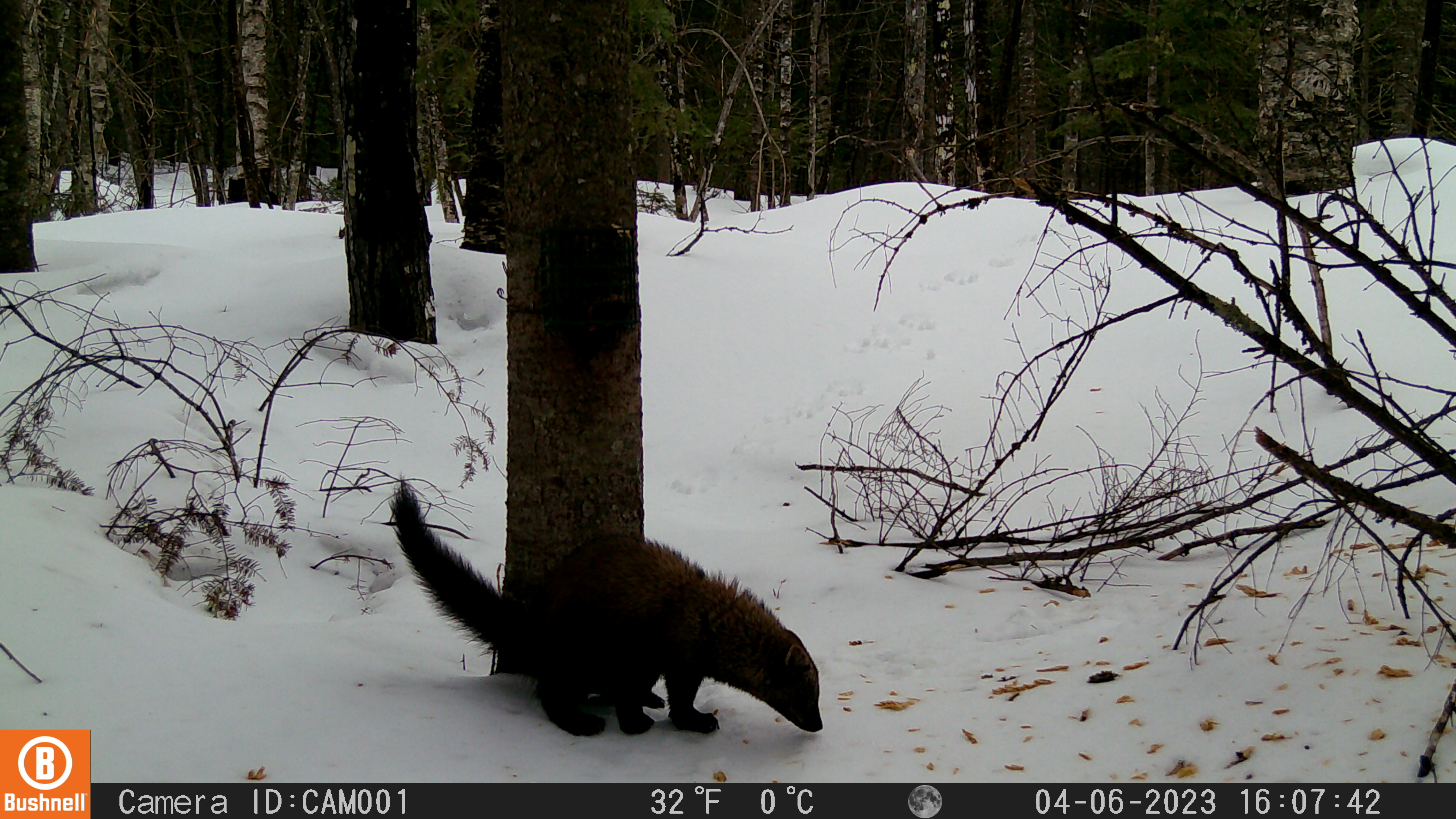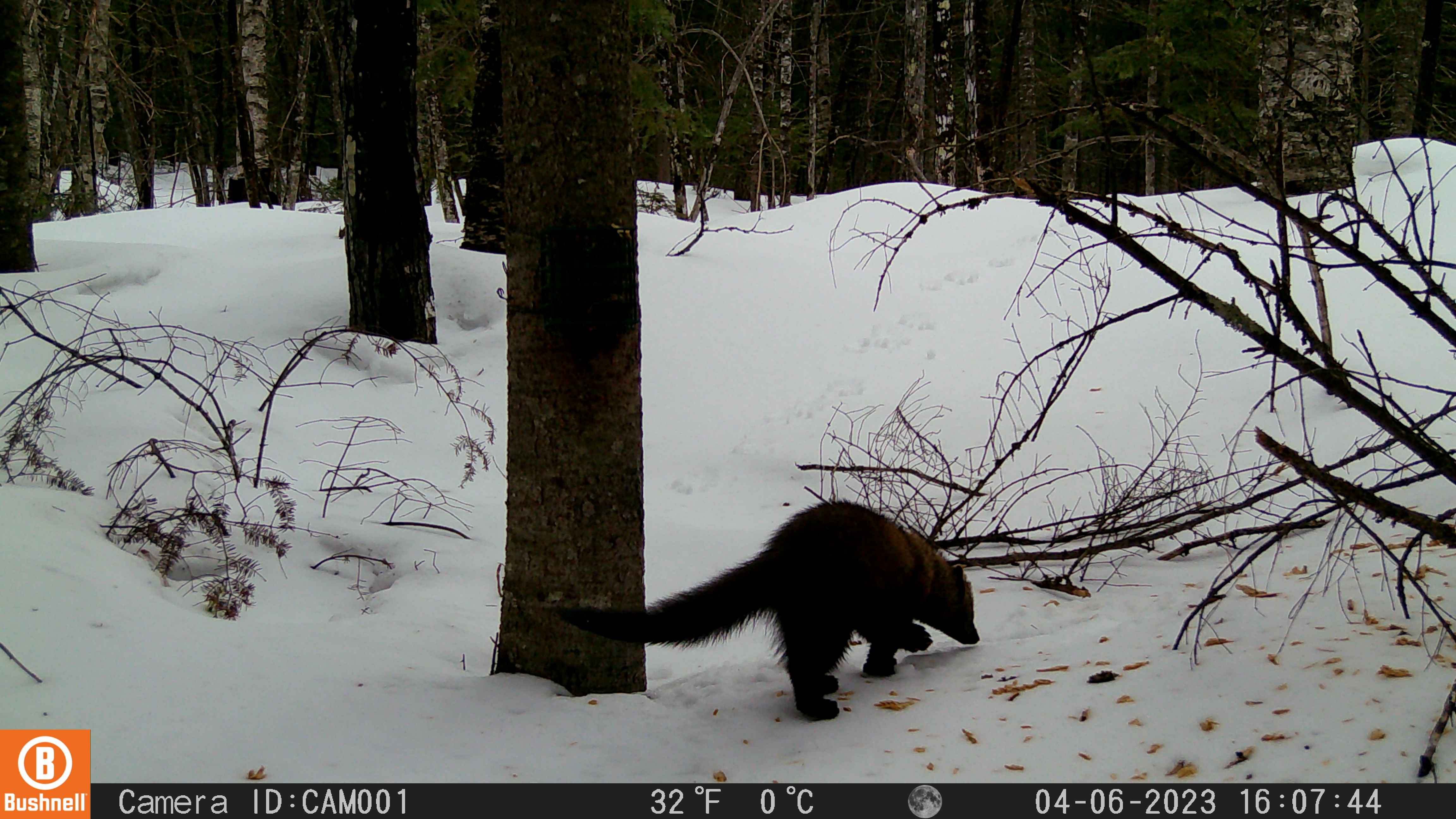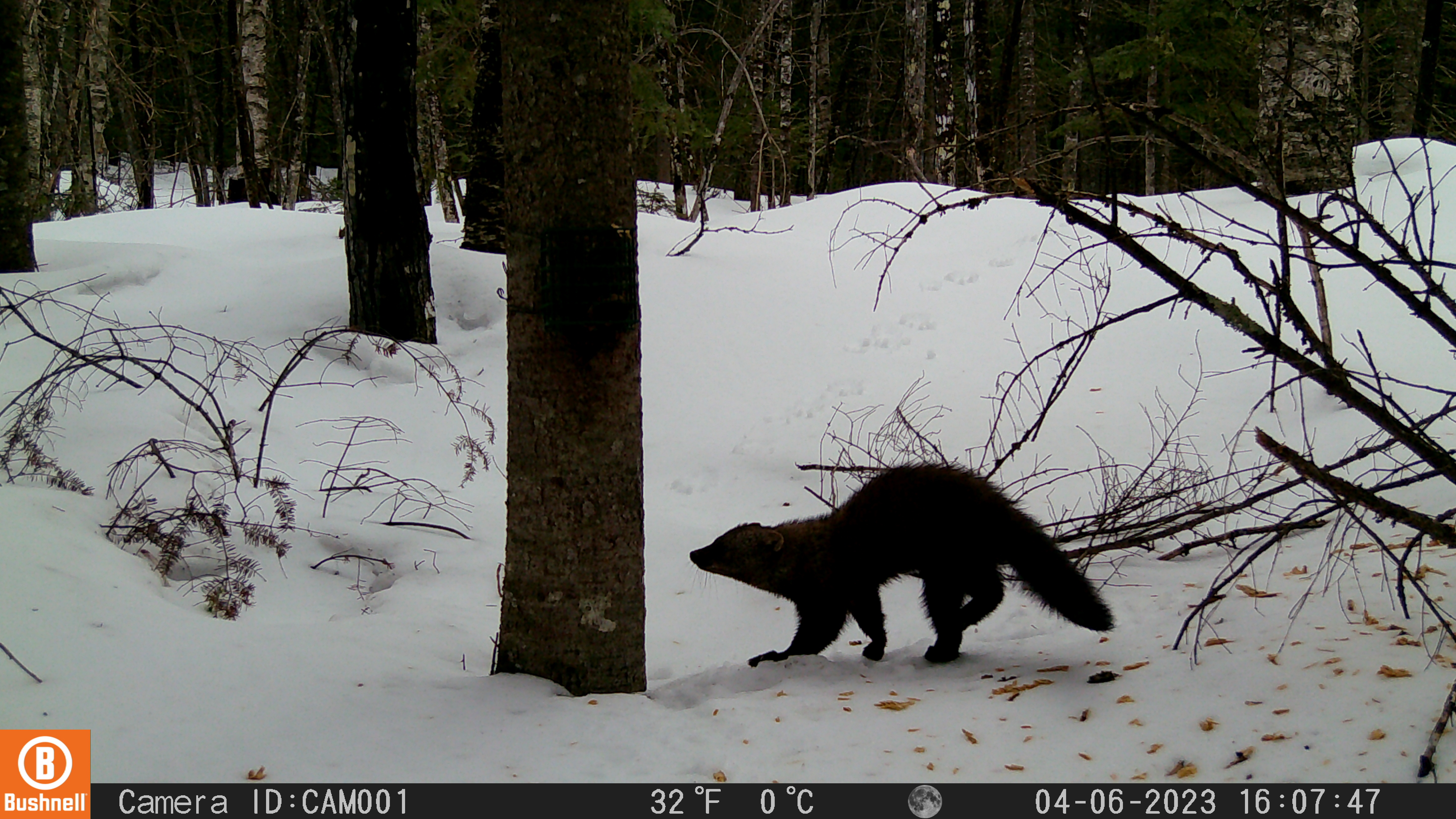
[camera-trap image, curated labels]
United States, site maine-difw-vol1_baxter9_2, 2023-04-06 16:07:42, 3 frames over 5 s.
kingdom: Animalia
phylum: Chordata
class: Mammalia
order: Carnivora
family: Mustelidae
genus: Martes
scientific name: Martes americana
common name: american marten